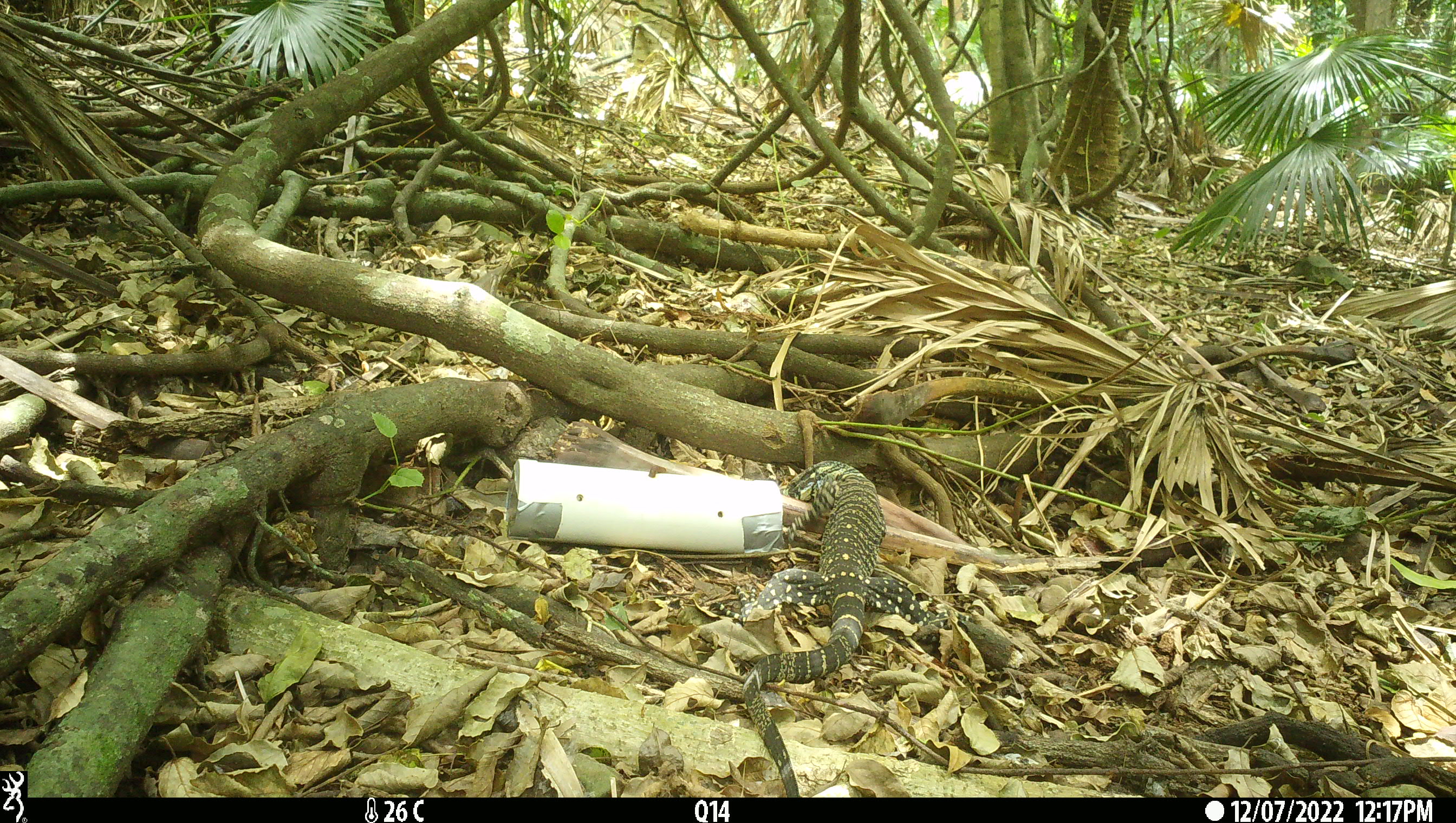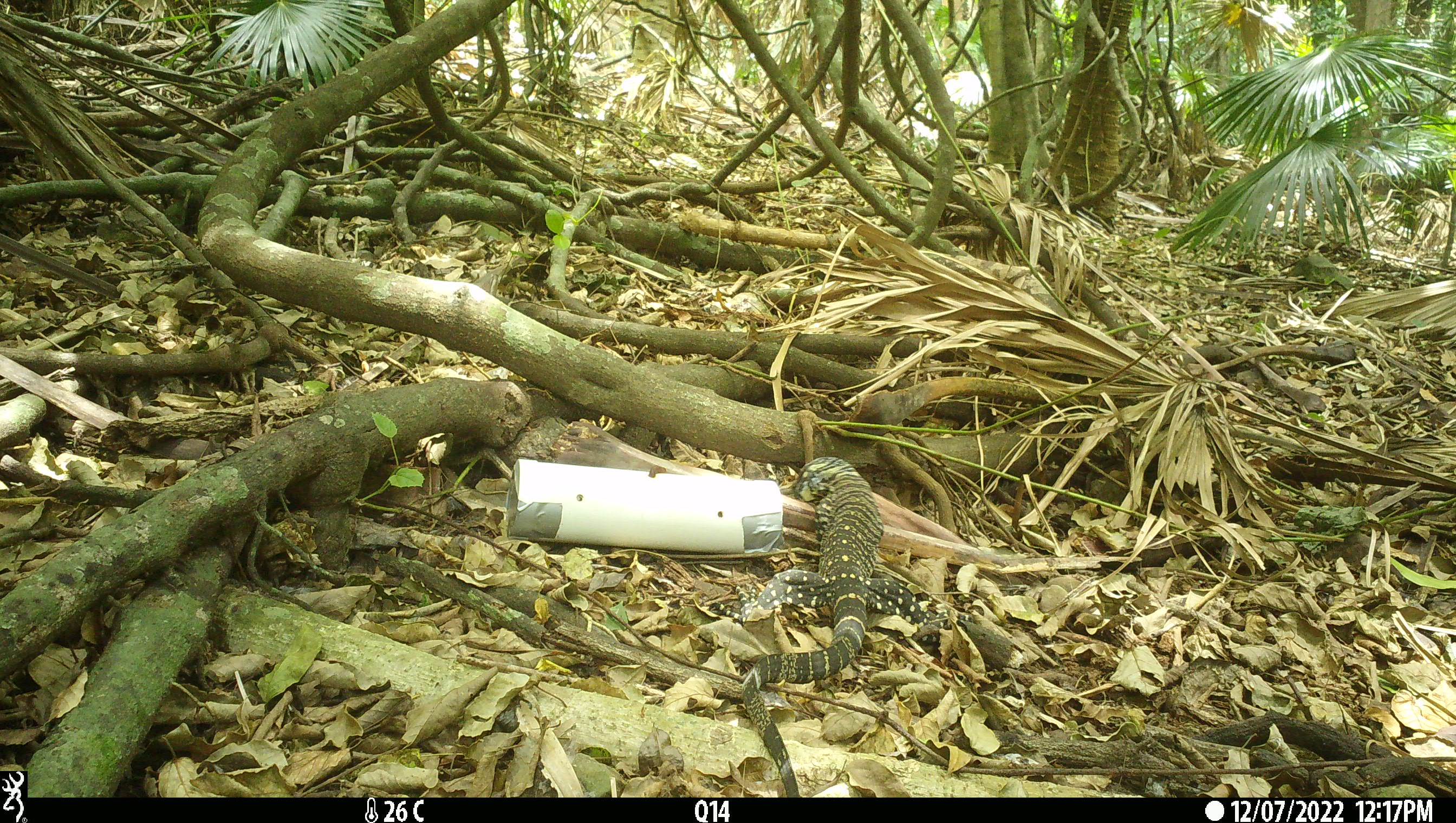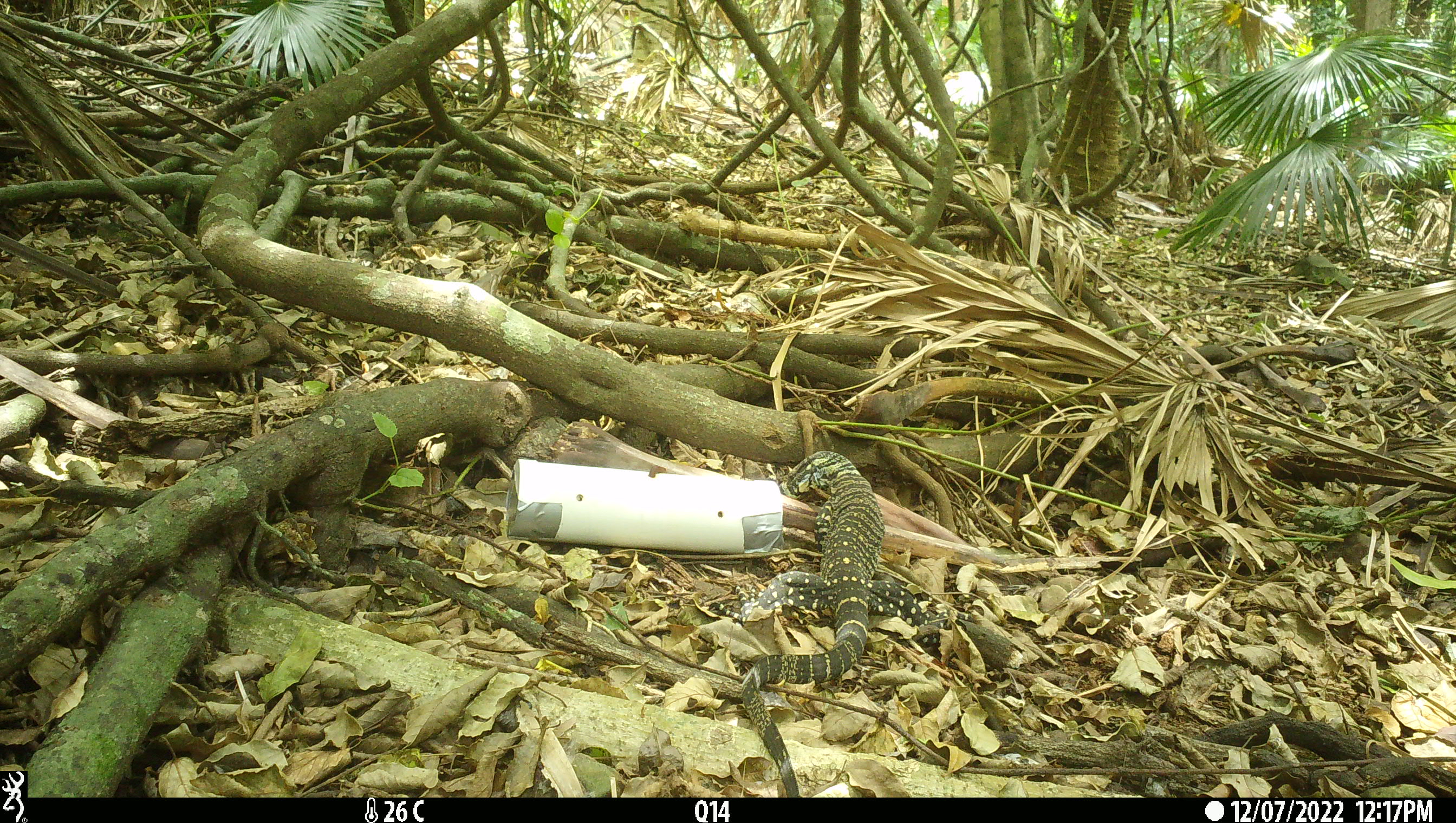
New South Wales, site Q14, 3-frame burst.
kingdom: Animalia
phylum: Chordata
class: Reptilia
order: Squamata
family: Varanidae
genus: Varanus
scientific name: Varanus varius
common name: lace monitor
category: goanna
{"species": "goanna (lace monitor) (Varanus varius)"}